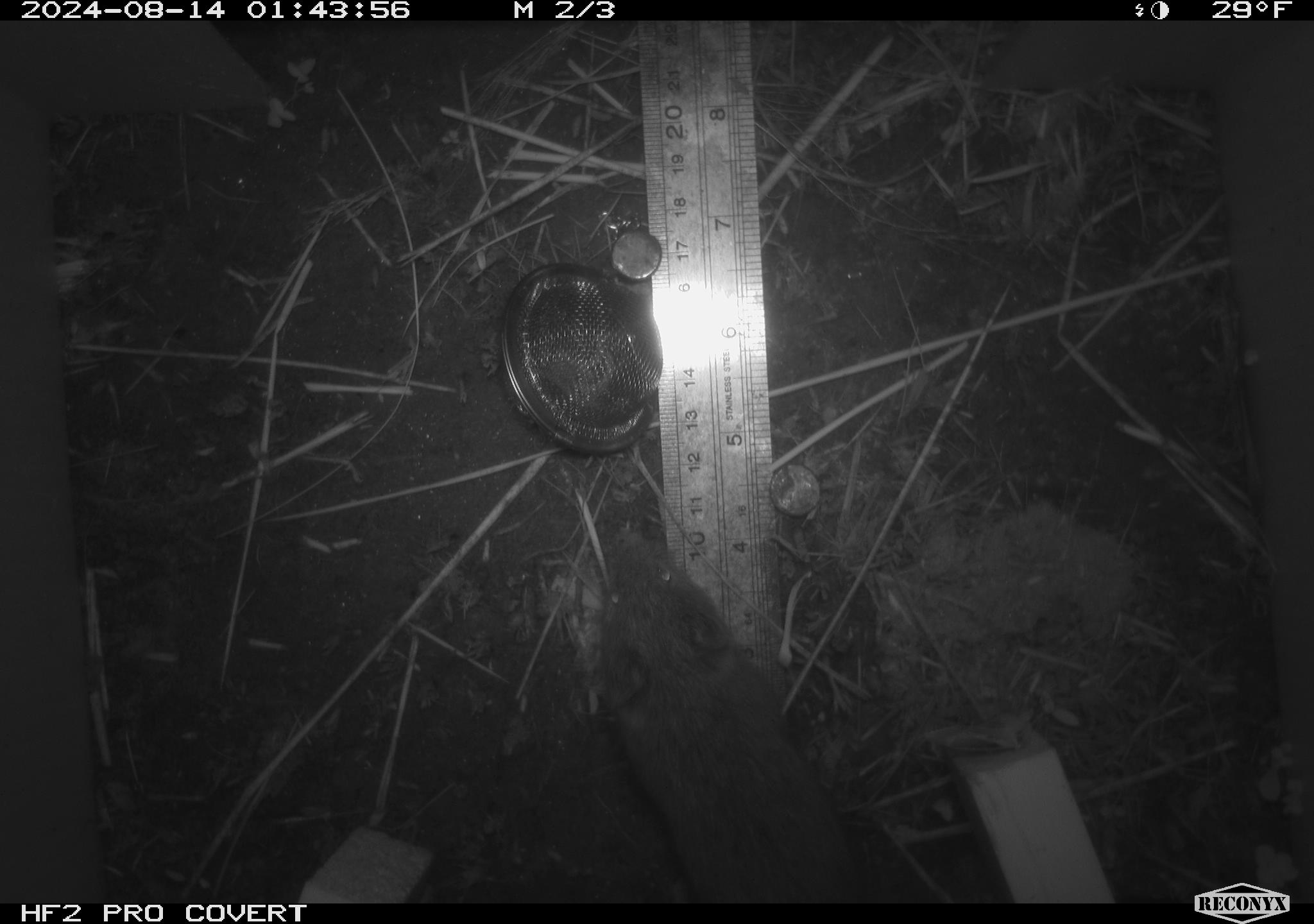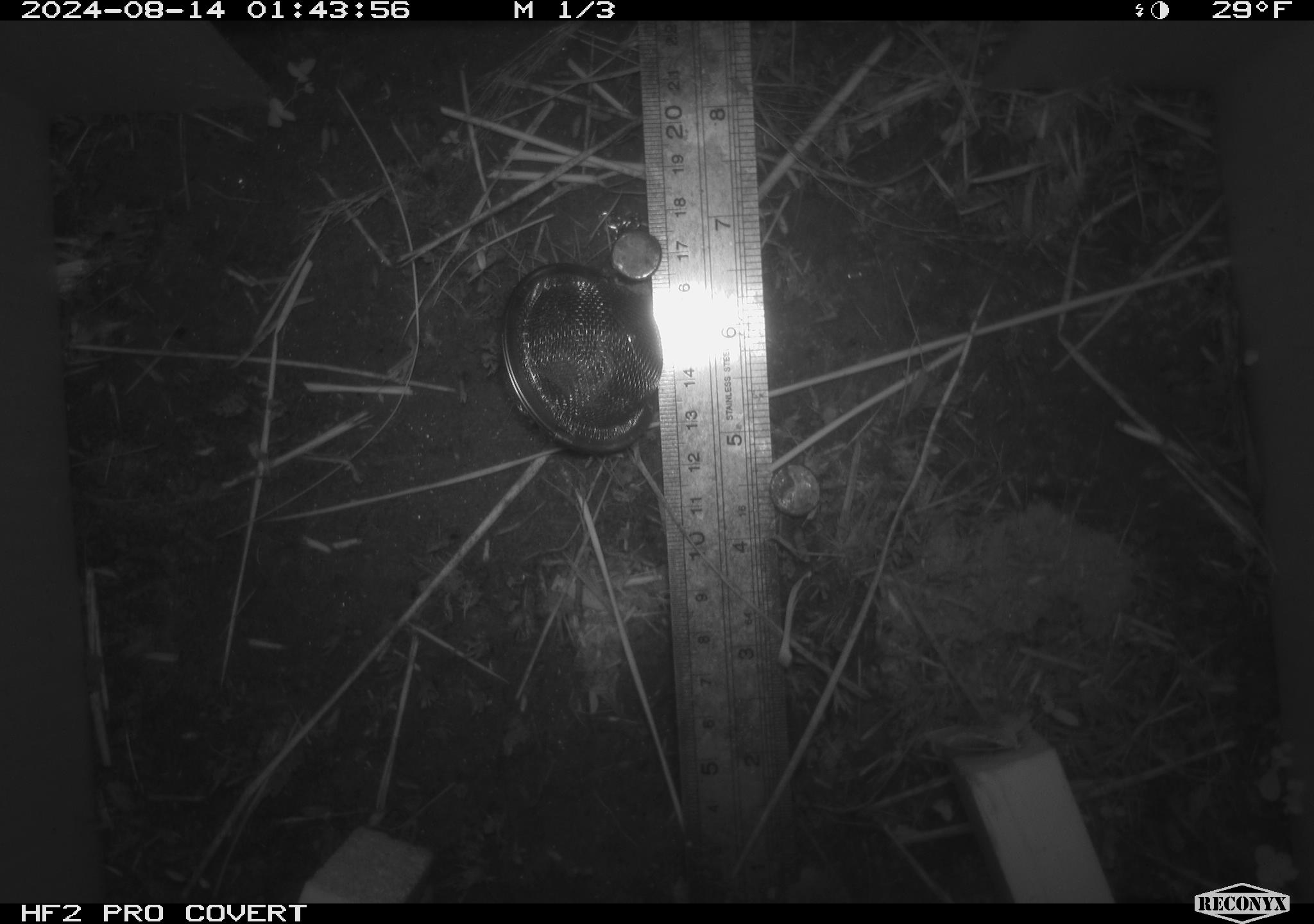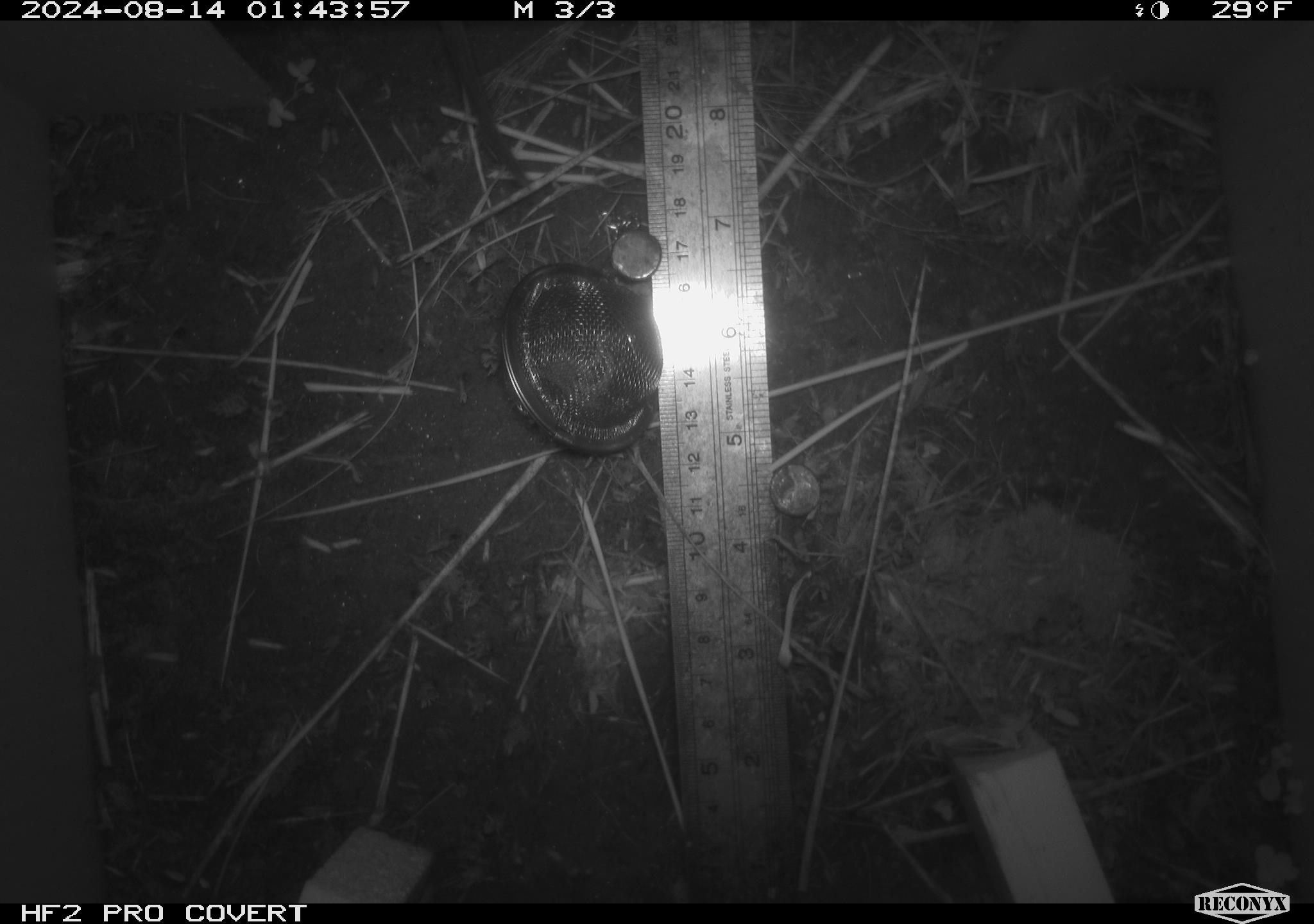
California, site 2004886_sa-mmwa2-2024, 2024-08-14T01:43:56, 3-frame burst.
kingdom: Animalia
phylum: Chordata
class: Mammalia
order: Rodentia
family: Cricetidae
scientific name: Arvicolinae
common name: voles, lemmings, and muskrats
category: arvicolinae subfamily